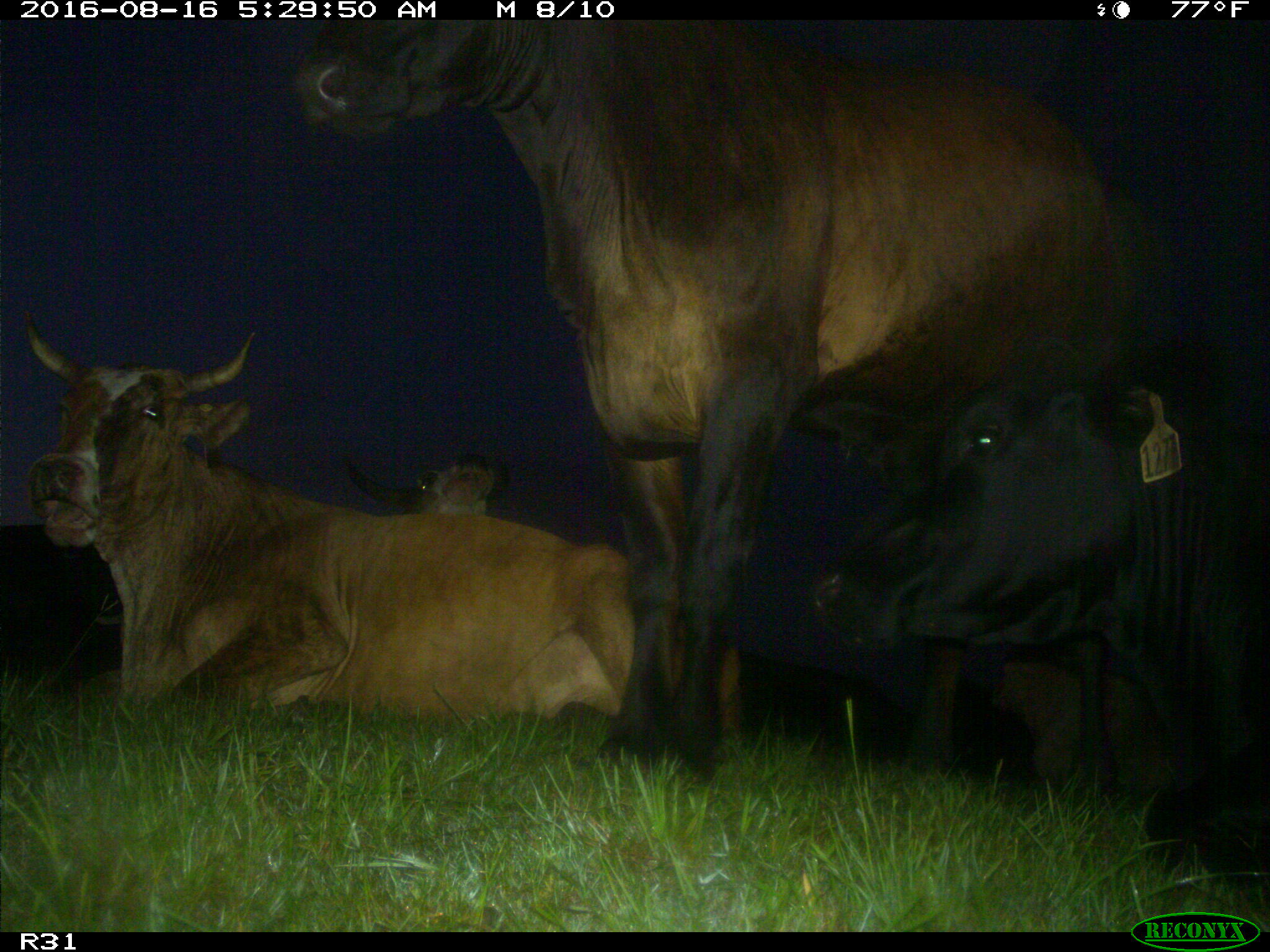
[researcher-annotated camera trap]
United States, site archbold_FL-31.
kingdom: Animalia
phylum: Chordata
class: Mammalia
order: Artiodactyla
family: Bovidae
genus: Bos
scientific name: Bos taurus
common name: domestic cow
Bos taurus (domestic cow).